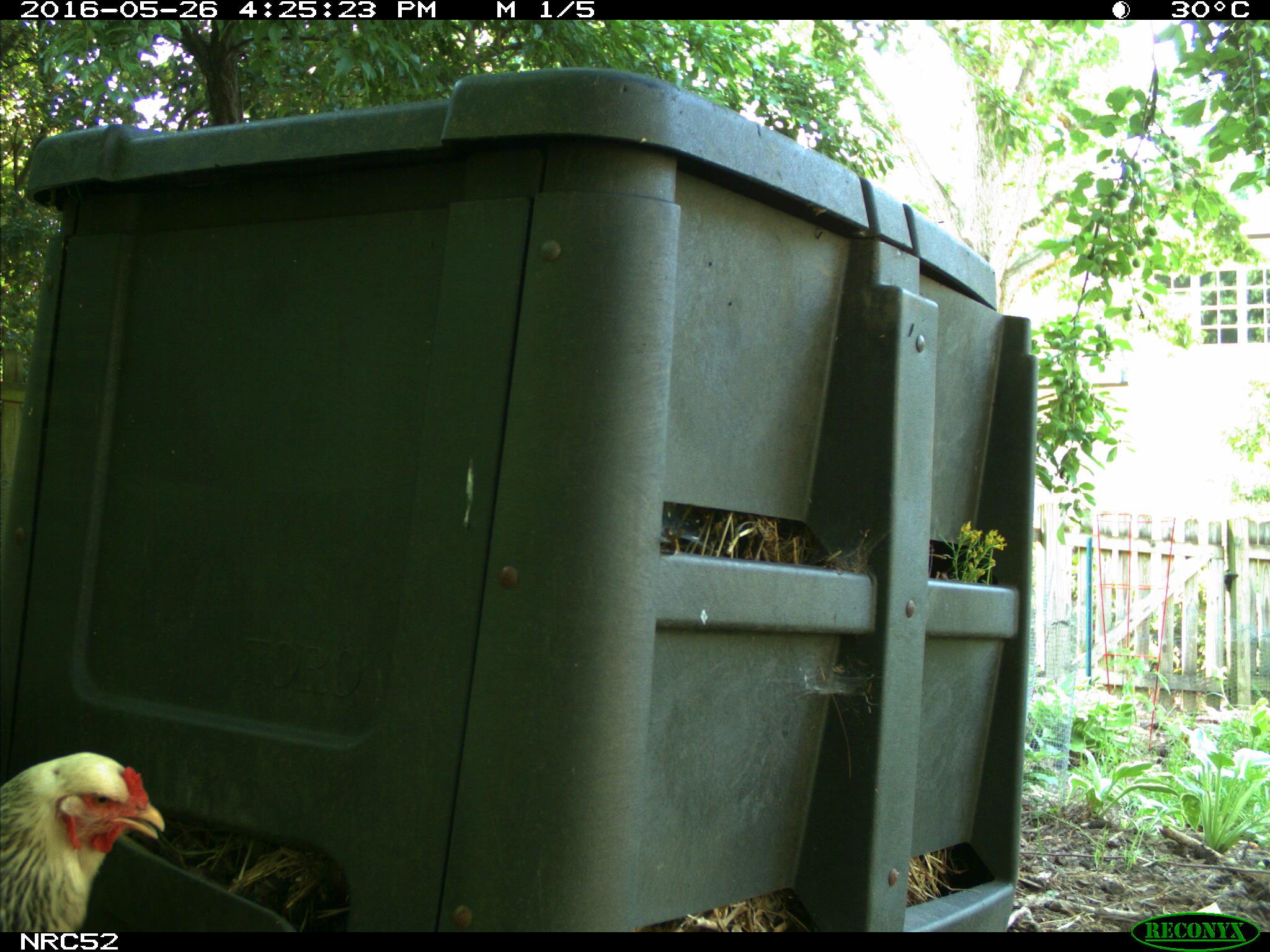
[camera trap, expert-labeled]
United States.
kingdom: Animalia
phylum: Chordata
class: Aves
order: Galliformes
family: Phasianidae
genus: Gallus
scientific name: Gallus gallus domesticus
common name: domestic chicken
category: Chicken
Chicken (domestic chicken) (Gallus gallus domesticus).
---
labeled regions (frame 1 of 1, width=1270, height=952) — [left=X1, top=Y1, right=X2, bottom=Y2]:
Chicken: [left=0, top=742, right=165, bottom=937]